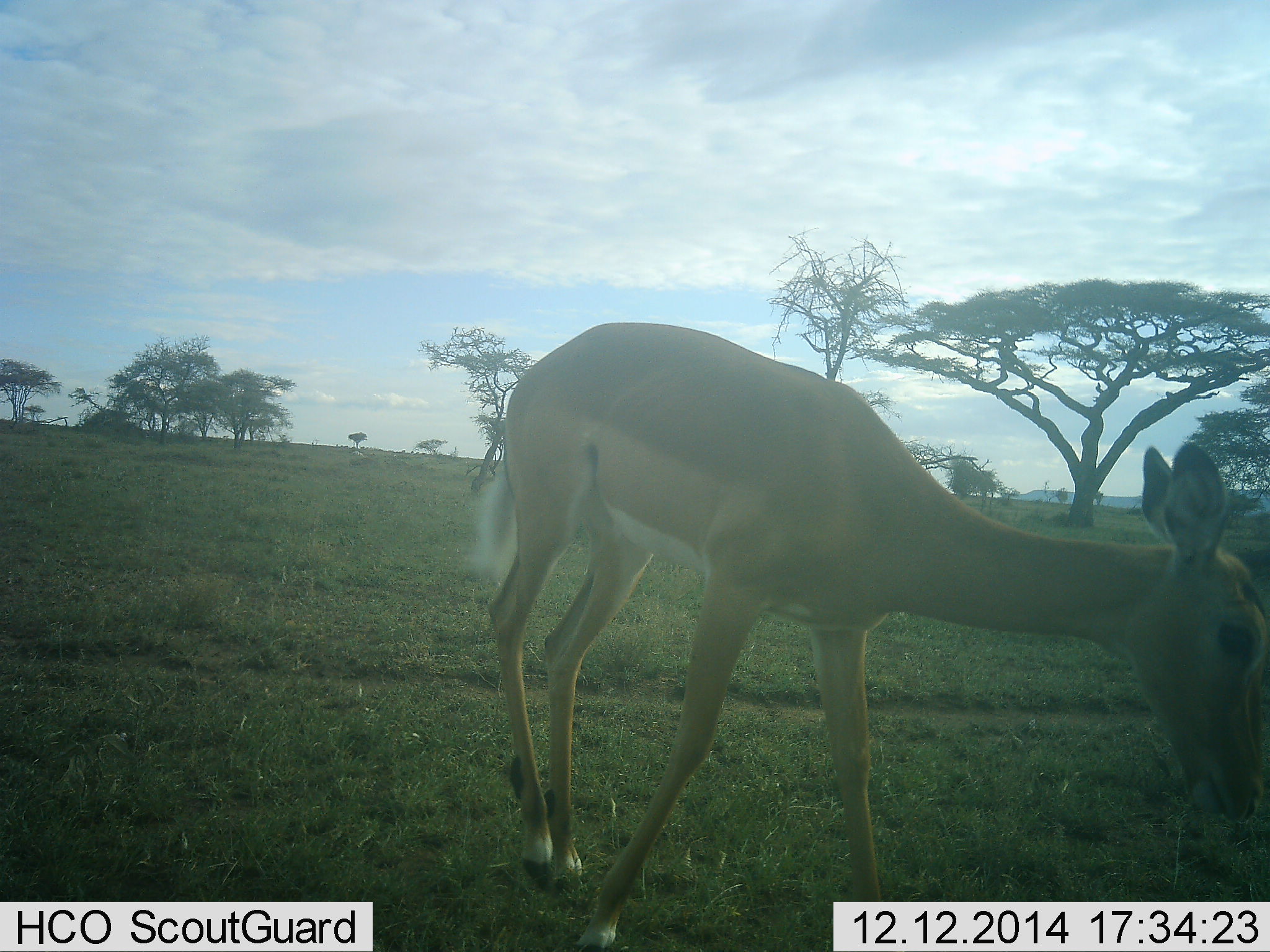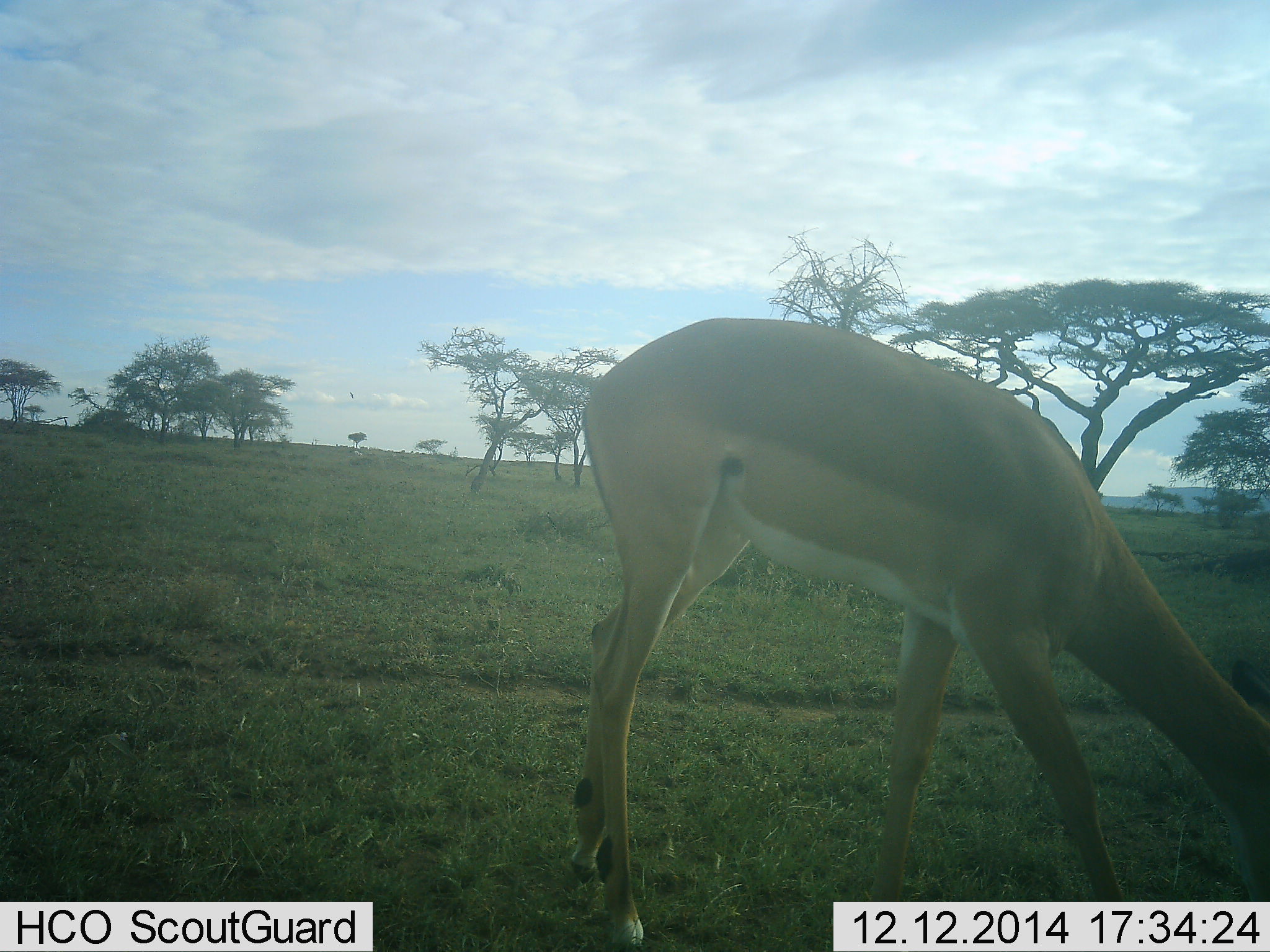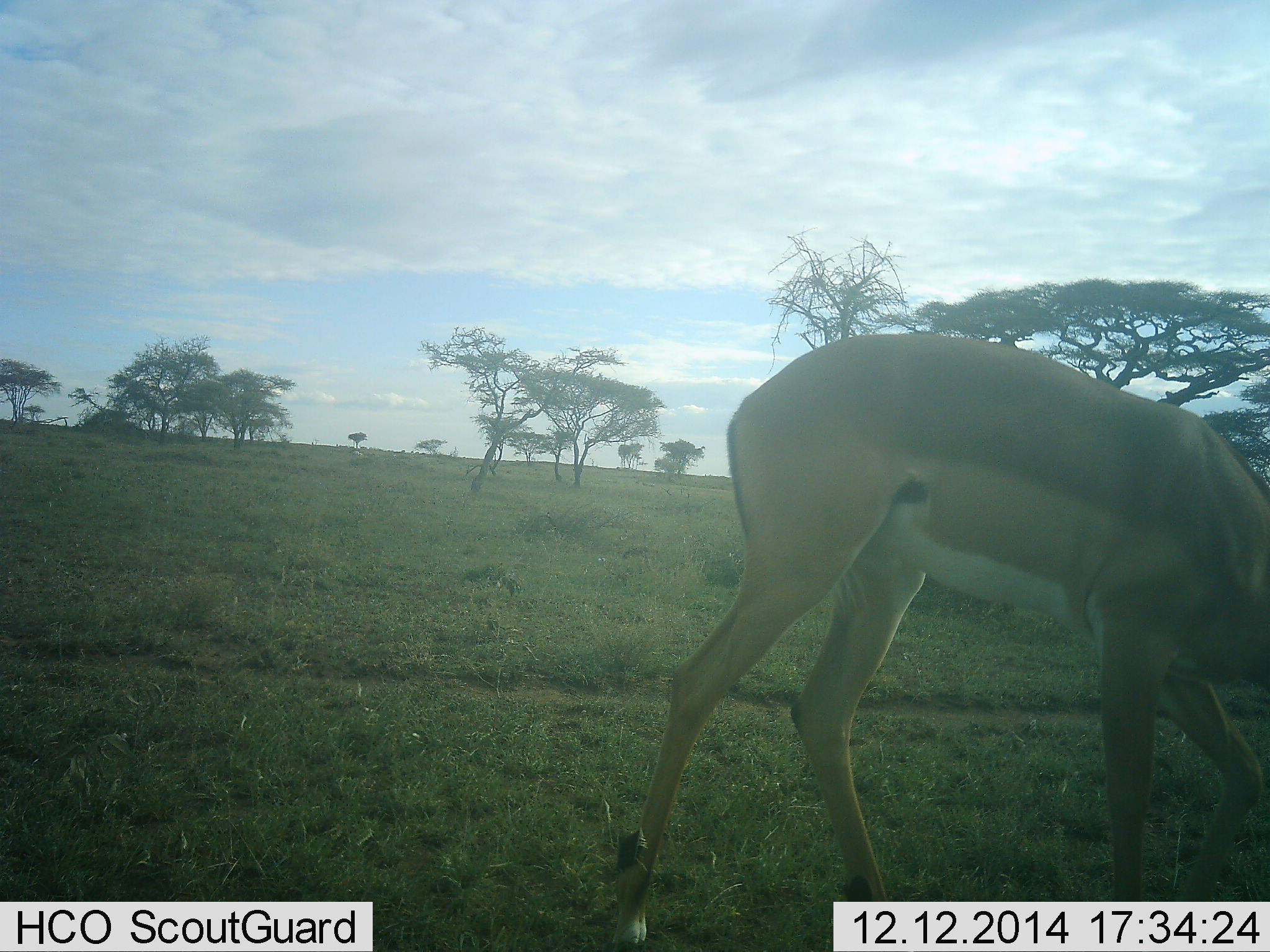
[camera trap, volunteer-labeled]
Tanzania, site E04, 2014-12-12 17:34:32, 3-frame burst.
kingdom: Animalia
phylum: Chordata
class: Mammalia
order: Artiodactyla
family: Bovidae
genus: Nanger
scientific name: Nanger granti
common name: grant's gazelle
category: gazellegrants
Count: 1.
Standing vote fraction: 60%.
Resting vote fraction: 0%.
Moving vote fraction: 10%.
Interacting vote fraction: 0%.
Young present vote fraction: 0%.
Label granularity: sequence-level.